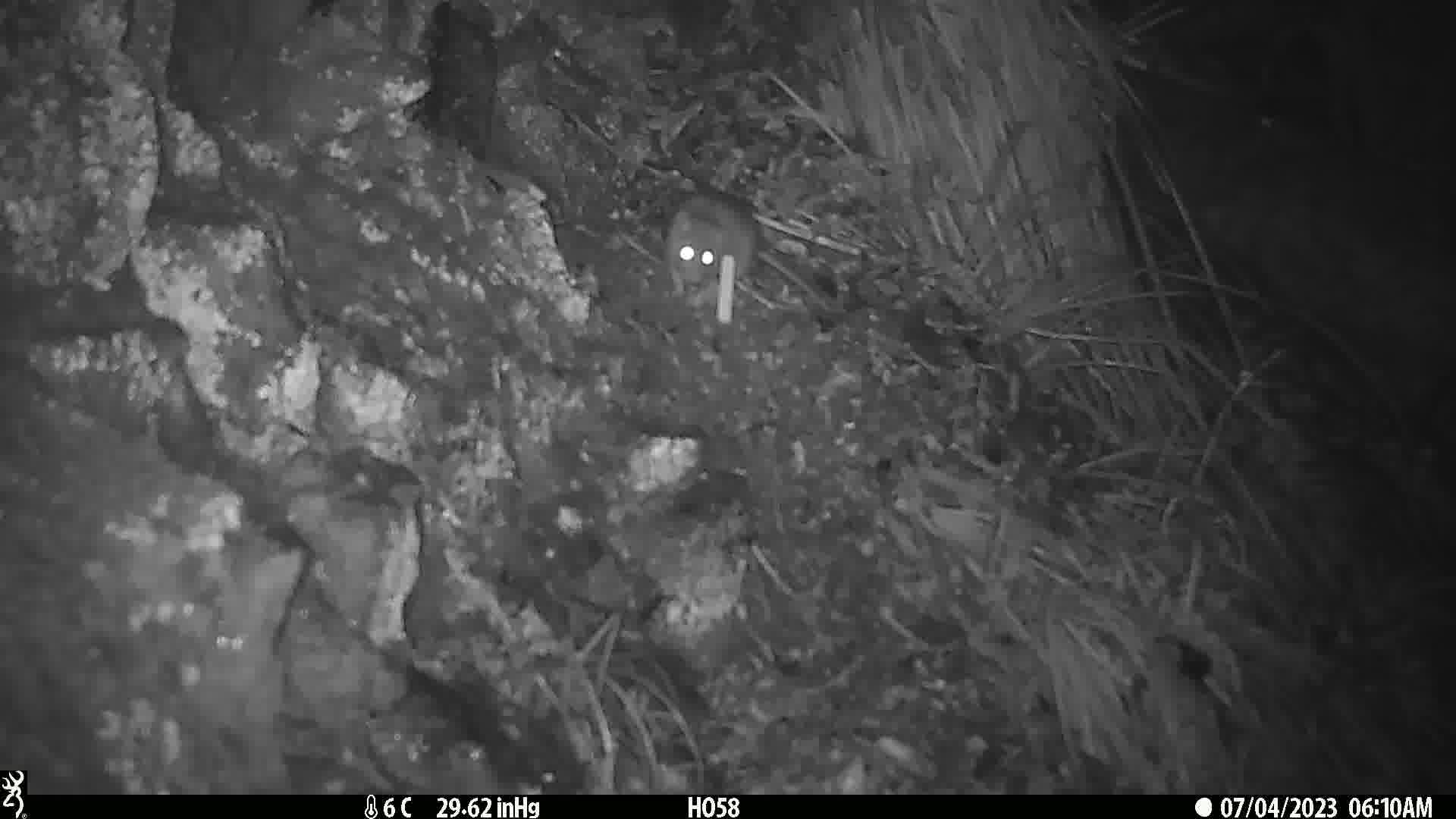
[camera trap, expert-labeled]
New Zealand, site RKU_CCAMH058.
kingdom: Animalia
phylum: Chordata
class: Mammalia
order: Rodentia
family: Muridae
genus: Rattus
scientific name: Rattus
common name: rat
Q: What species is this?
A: Rat (Rattus).